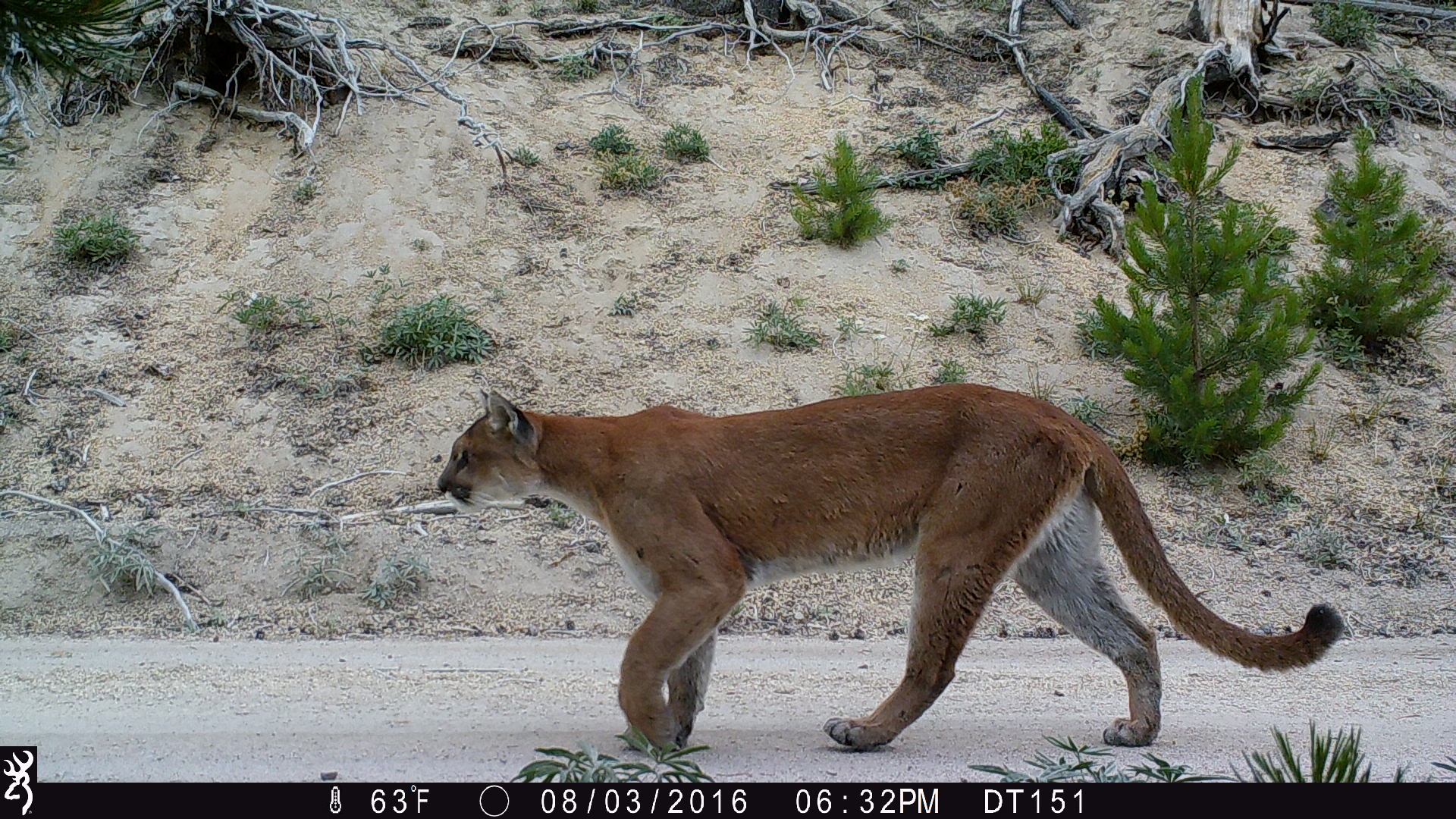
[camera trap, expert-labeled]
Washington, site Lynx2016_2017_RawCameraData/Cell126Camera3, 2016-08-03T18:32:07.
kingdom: Animalia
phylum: Chordata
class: Mammalia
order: Carnivora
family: Felidae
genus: Puma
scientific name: Puma concolor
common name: mountain lion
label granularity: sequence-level